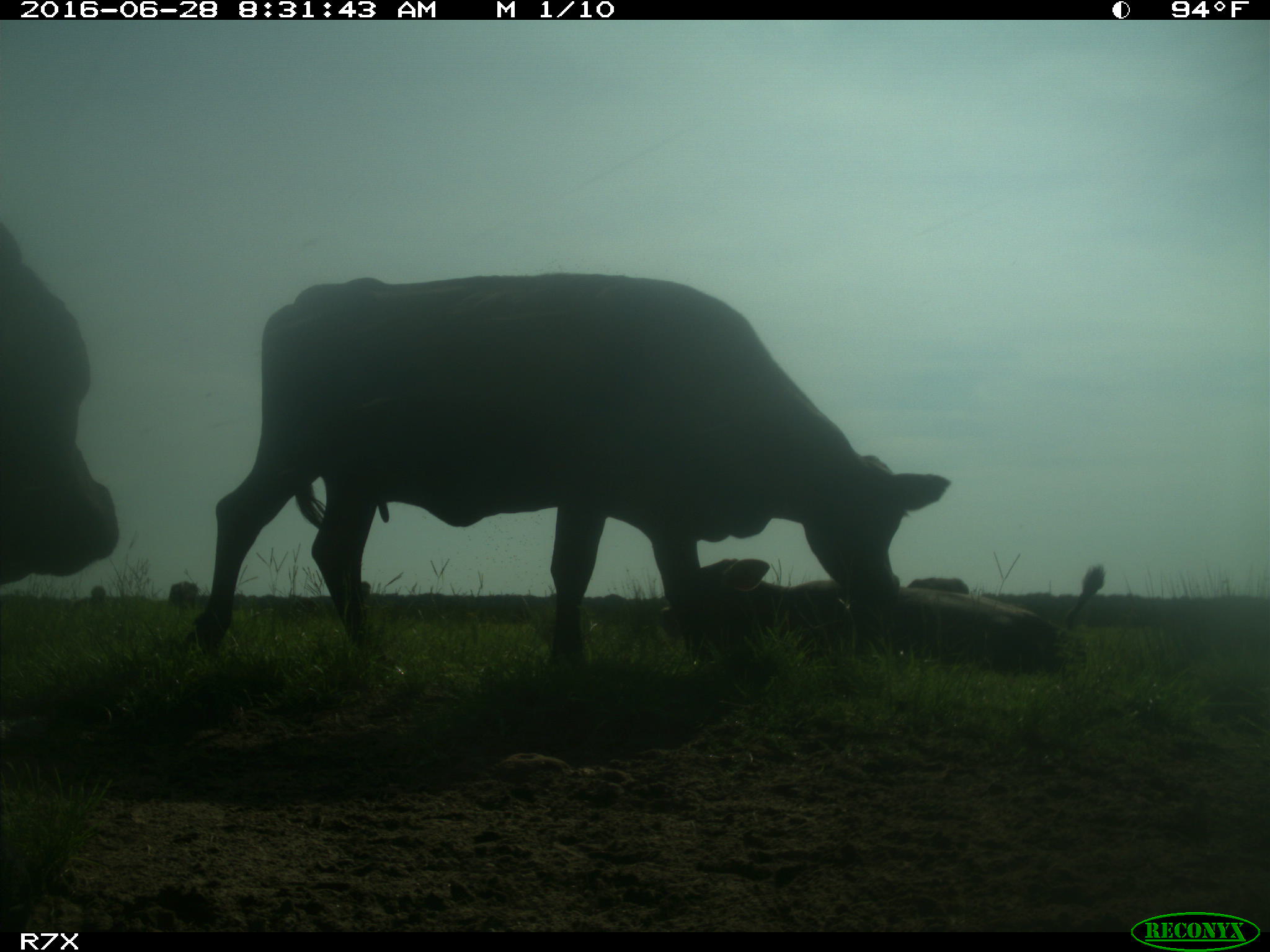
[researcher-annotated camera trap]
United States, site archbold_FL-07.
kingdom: Animalia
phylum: Chordata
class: Mammalia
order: Artiodactyla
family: Bovidae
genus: Bos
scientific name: Bos taurus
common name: domestic cow